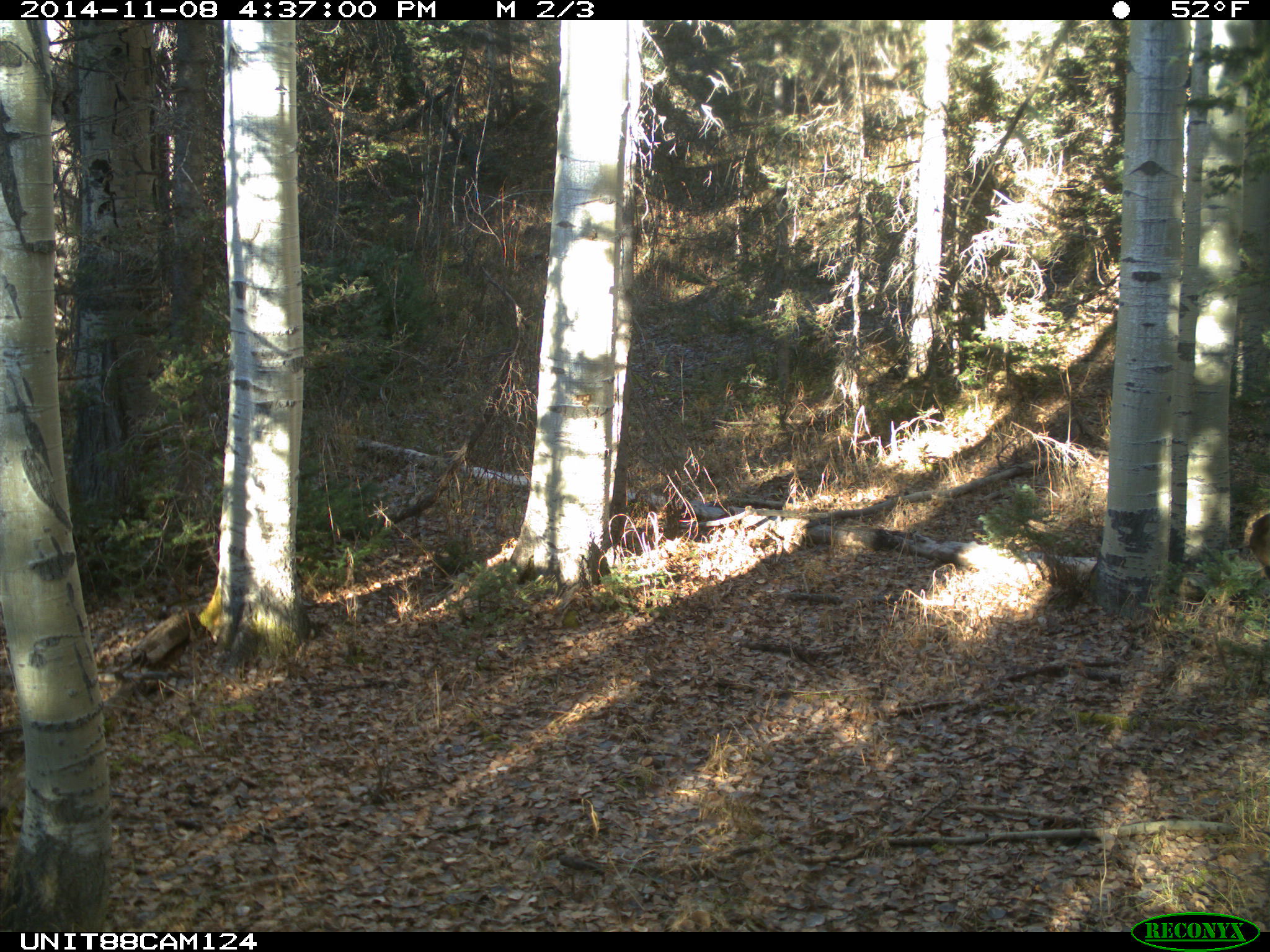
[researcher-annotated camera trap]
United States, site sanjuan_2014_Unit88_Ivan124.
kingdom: Animalia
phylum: Chordata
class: Mammalia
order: Artiodactyla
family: Cervidae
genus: Cervus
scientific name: Cervus elaphus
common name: red deer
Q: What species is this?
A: Cervus elaphus (red deer).